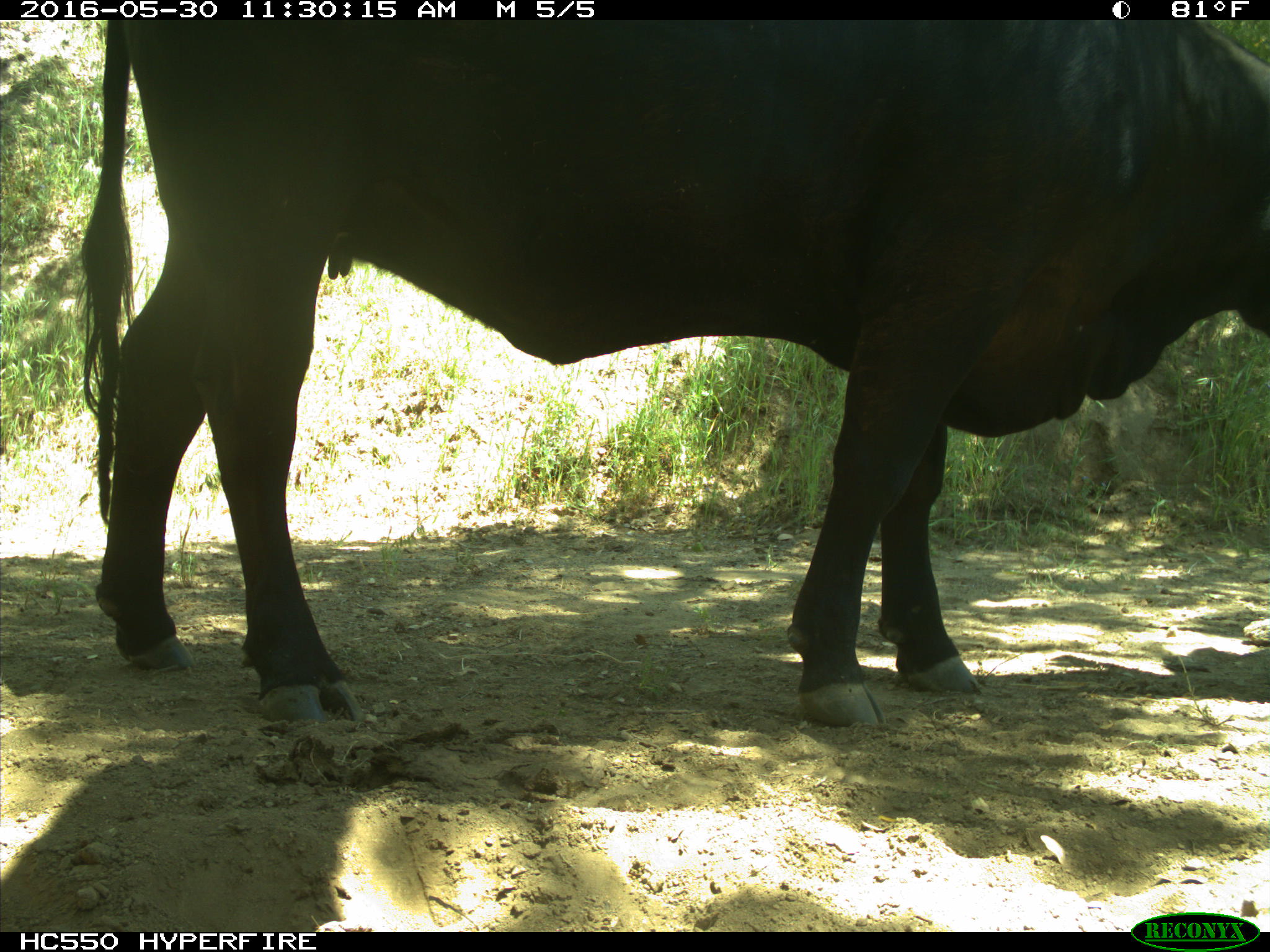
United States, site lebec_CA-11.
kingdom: Animalia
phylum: Chordata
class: Mammalia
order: Artiodactyla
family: Bovidae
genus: Bos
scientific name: Bos taurus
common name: domestic cow